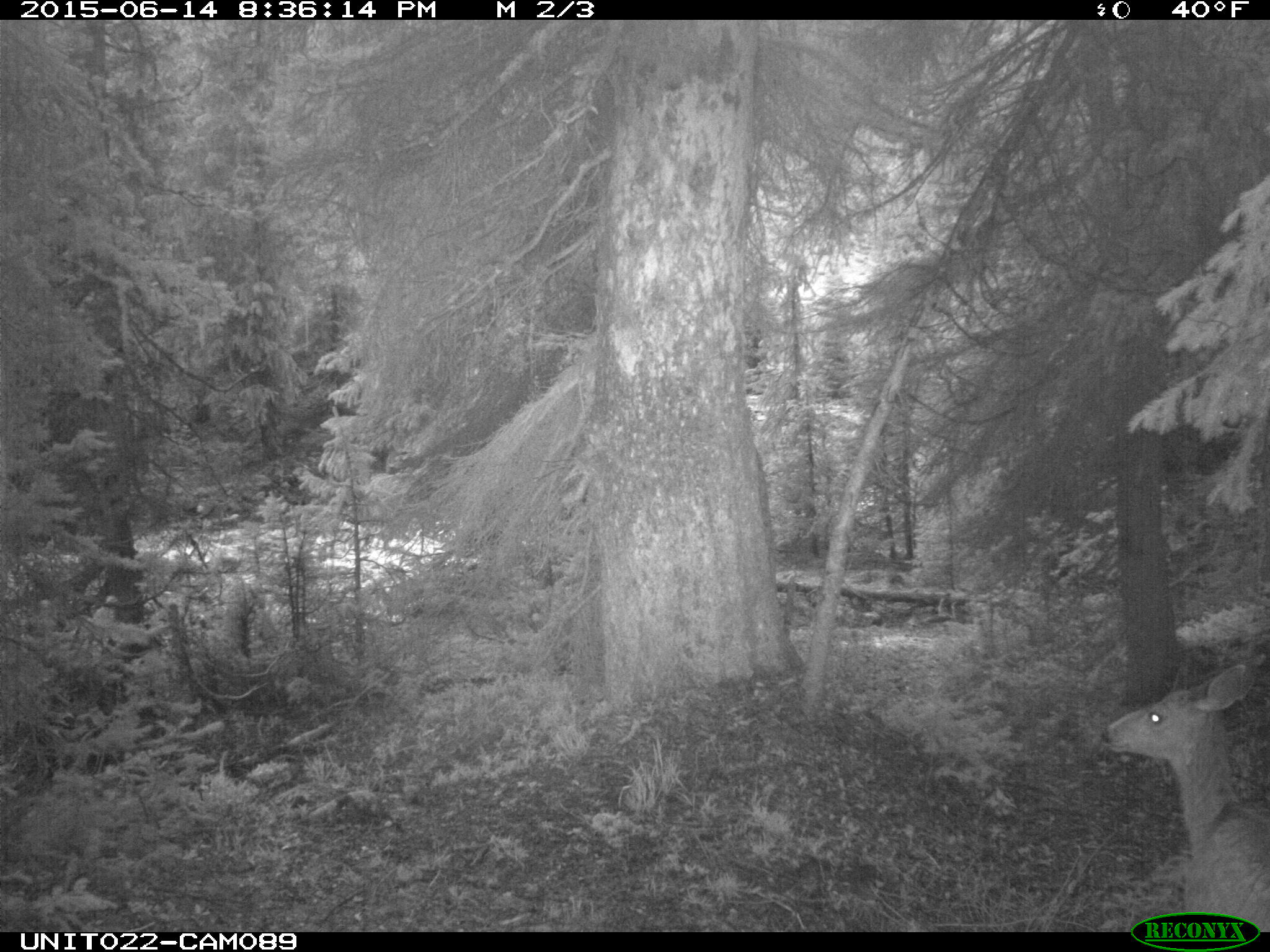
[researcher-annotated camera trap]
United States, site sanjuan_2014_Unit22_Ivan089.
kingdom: Animalia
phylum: Chordata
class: Mammalia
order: Artiodactyla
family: Cervidae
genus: Odocoileus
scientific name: Odocoileus hemionus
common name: mule deer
Odocoileus hemionus (mule deer).